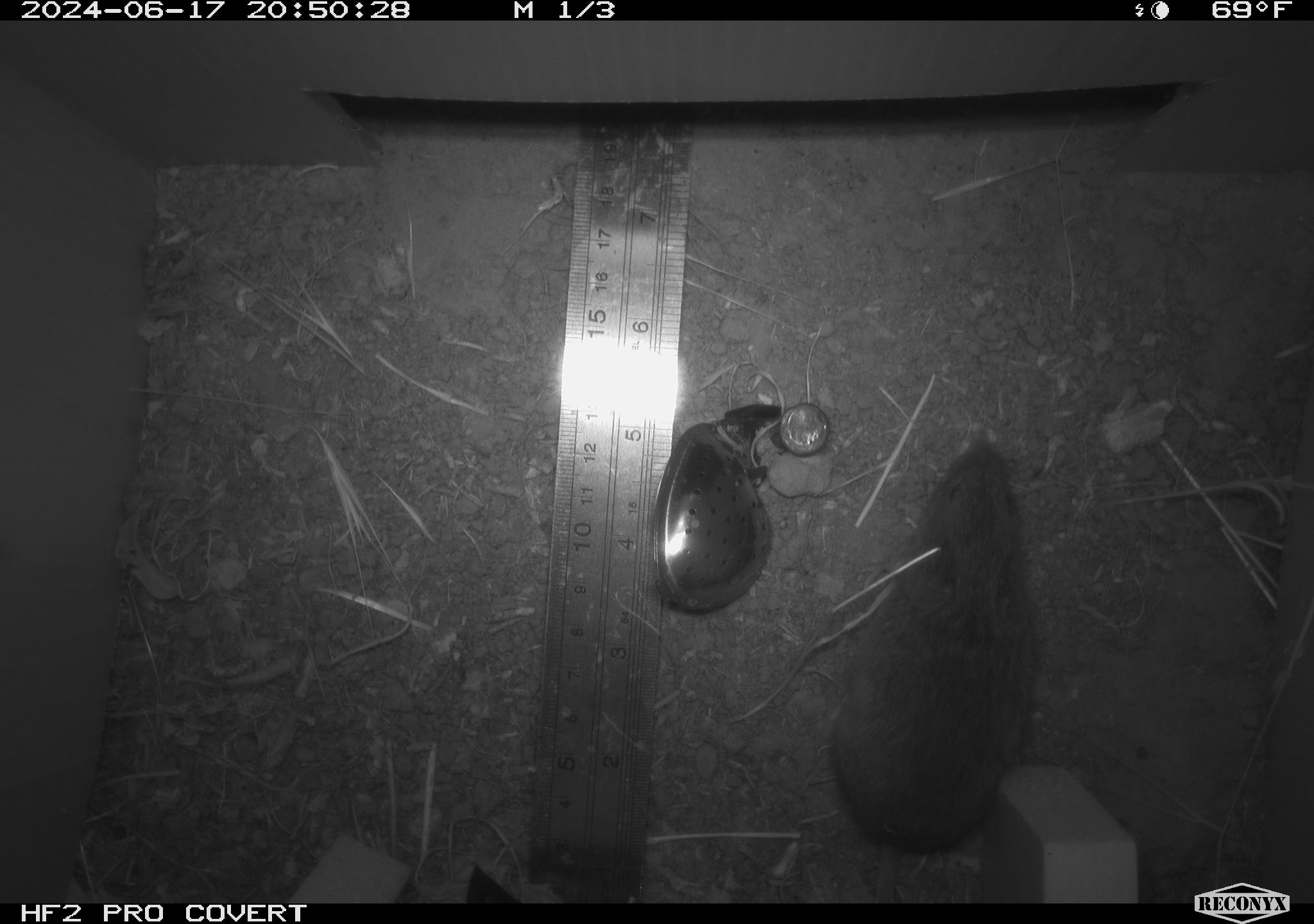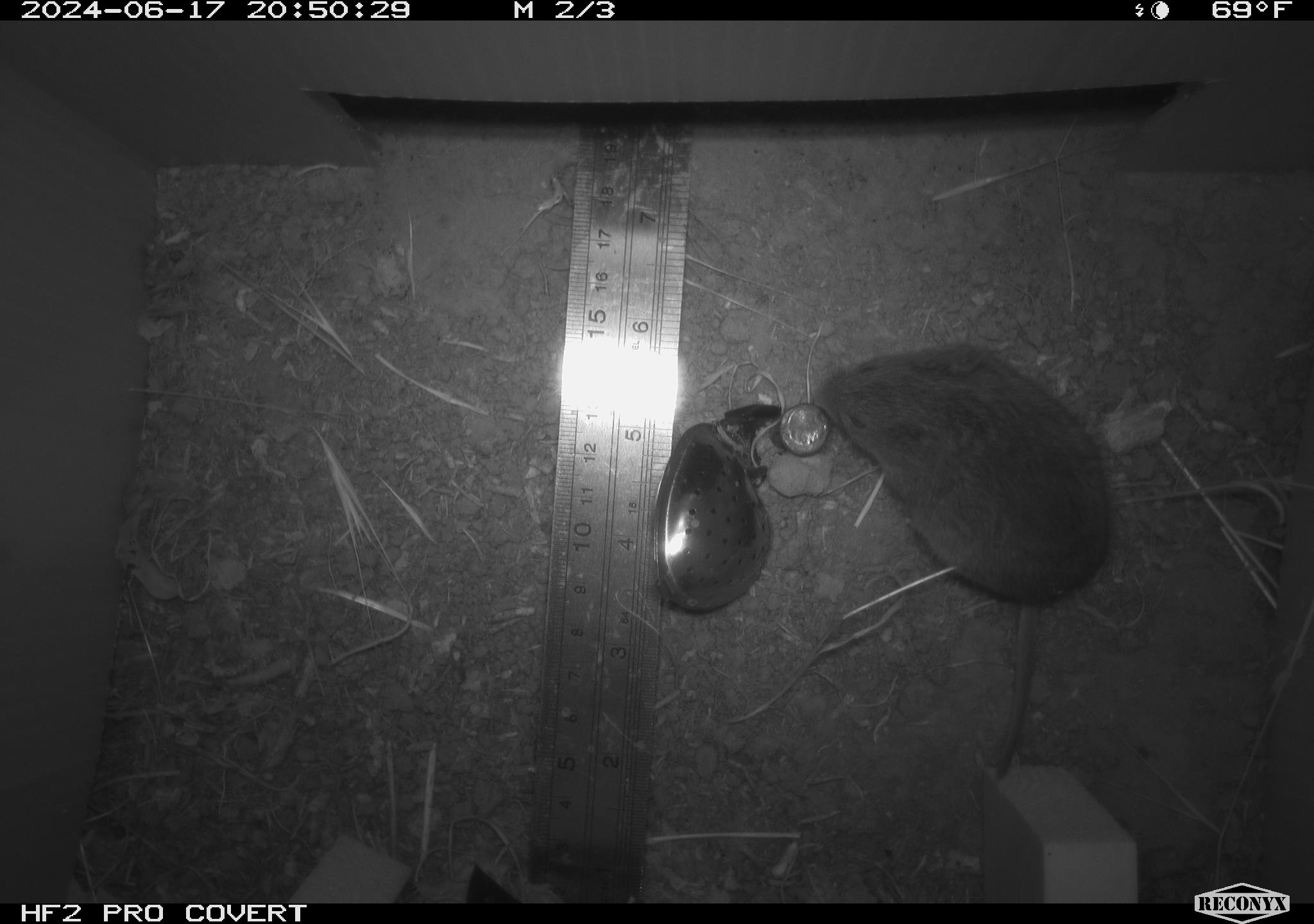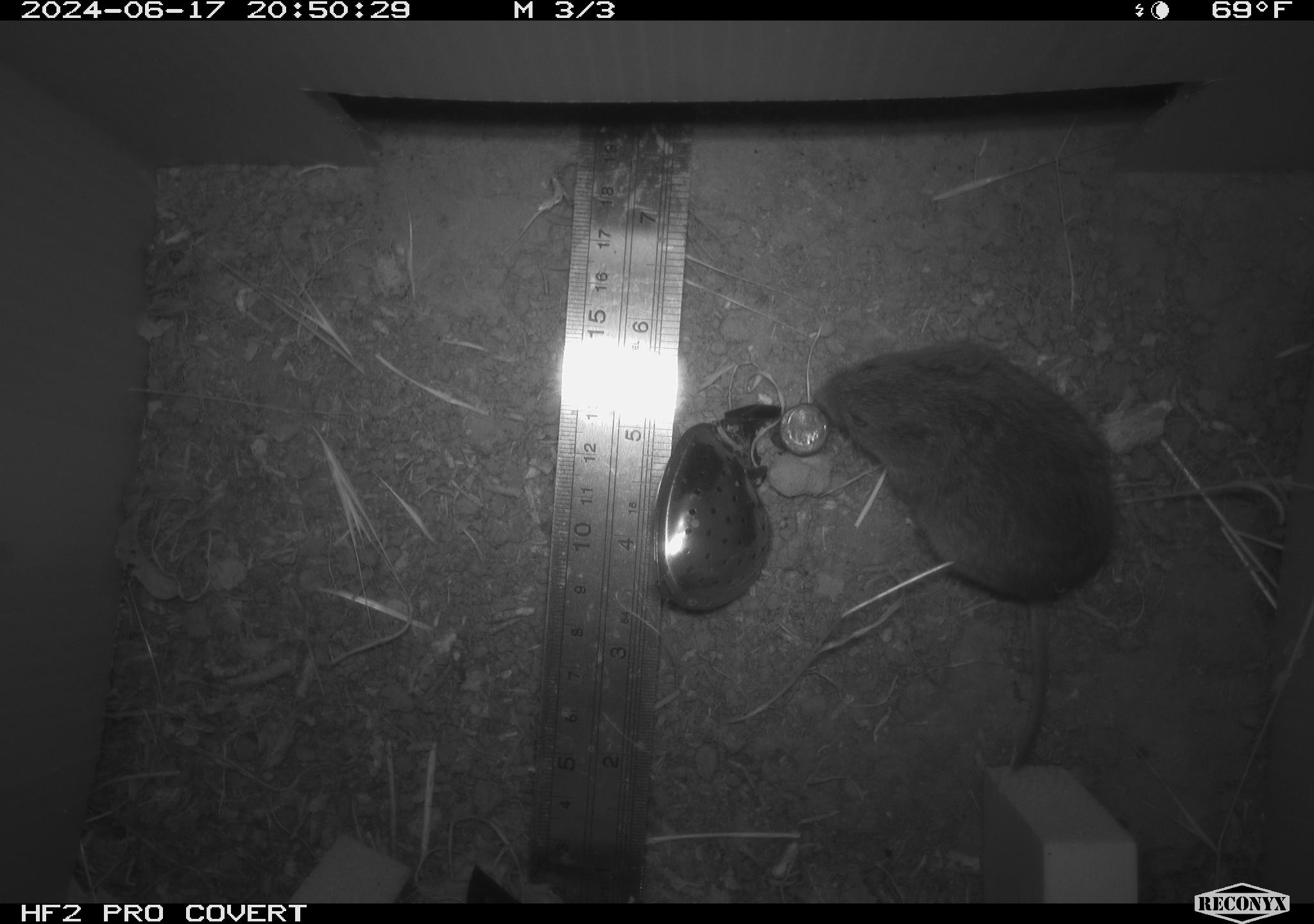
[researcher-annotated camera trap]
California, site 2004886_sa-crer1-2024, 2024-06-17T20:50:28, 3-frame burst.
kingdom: Animalia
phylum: Chordata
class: Mammalia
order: Rodentia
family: Cricetidae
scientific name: Arvicolinae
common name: voles, lemmings, and muskrats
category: arvicolinae subfamily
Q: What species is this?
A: Arvicolinae subfamily (voles, lemmings, and muskrats) (Arvicolinae).